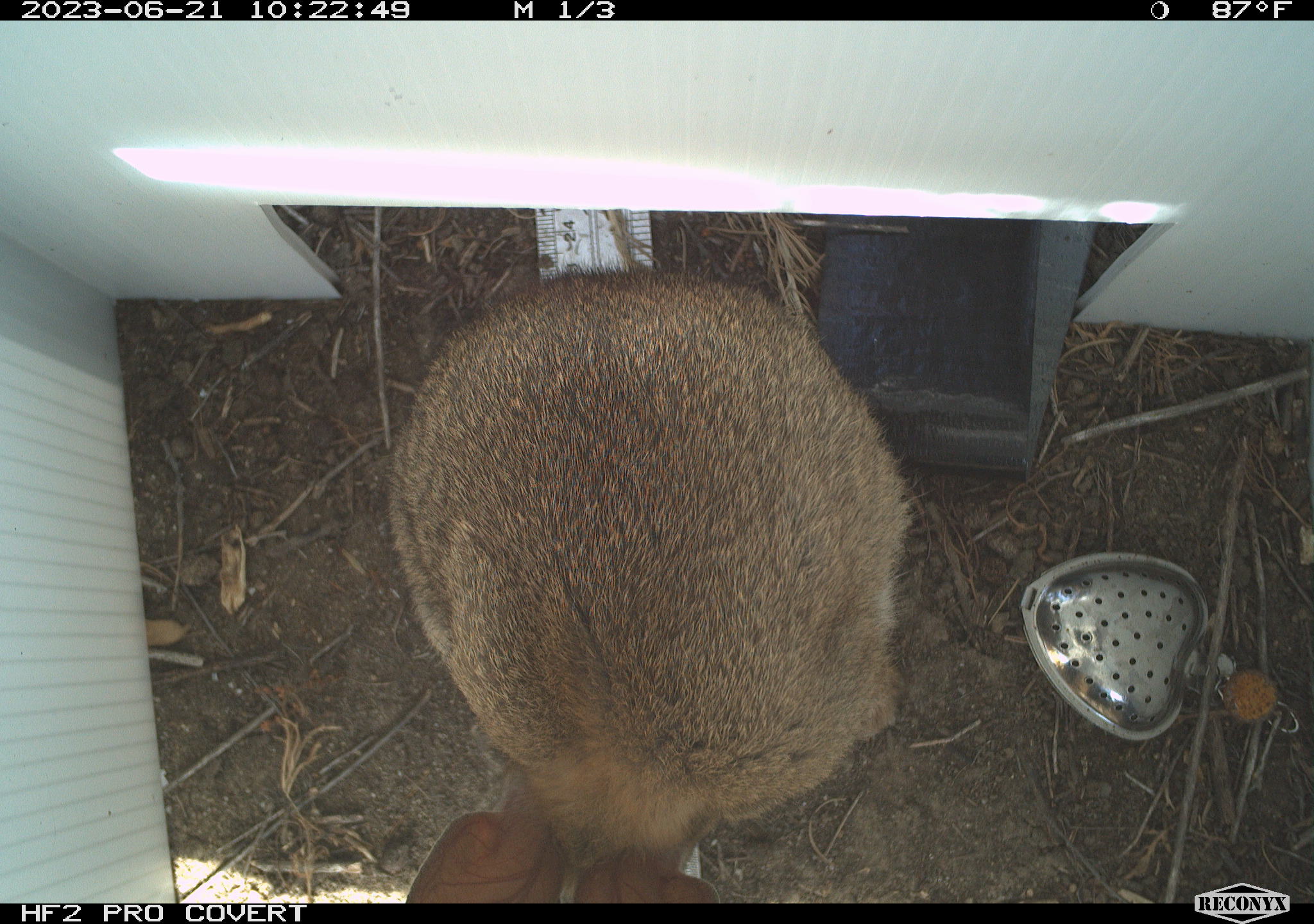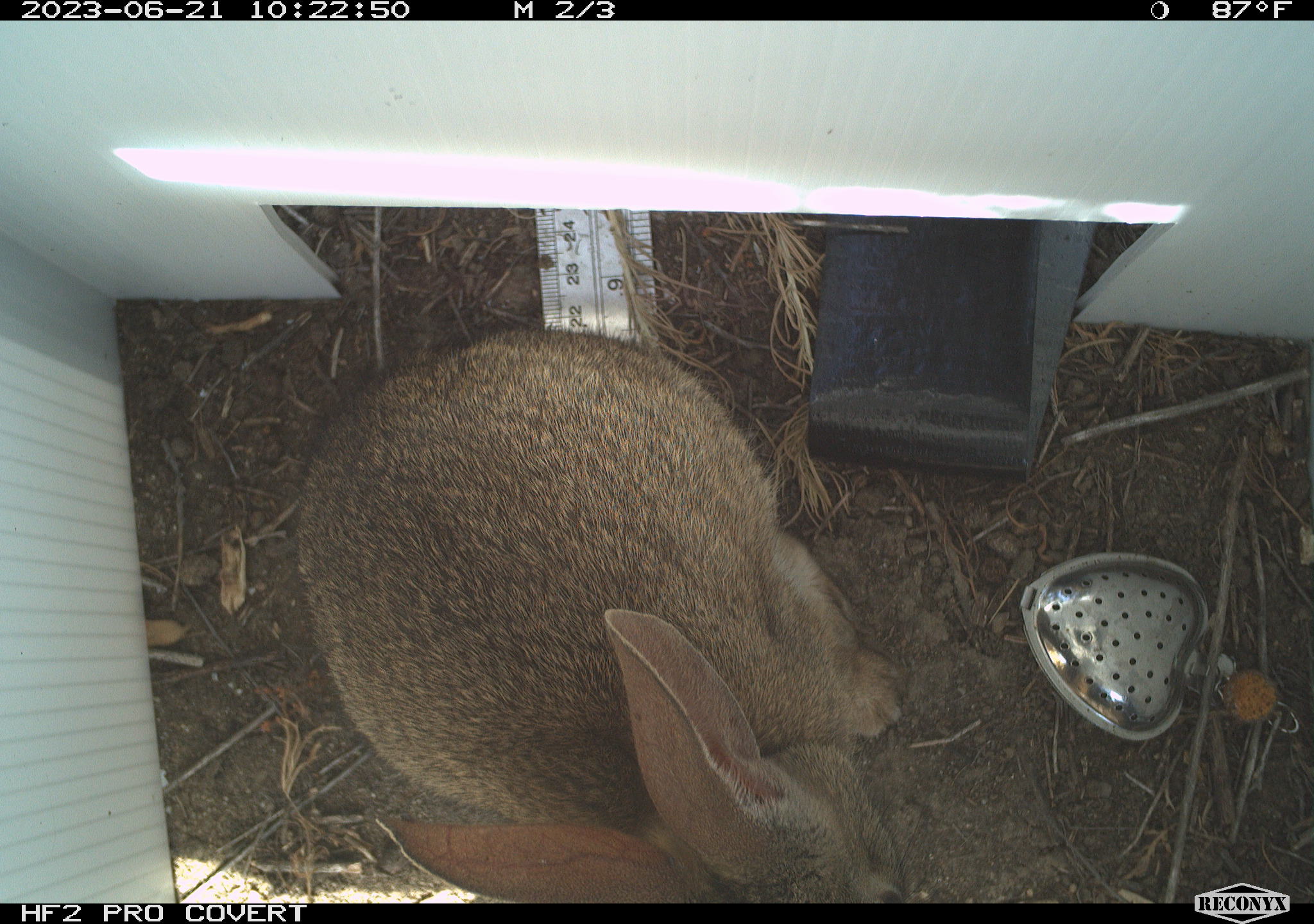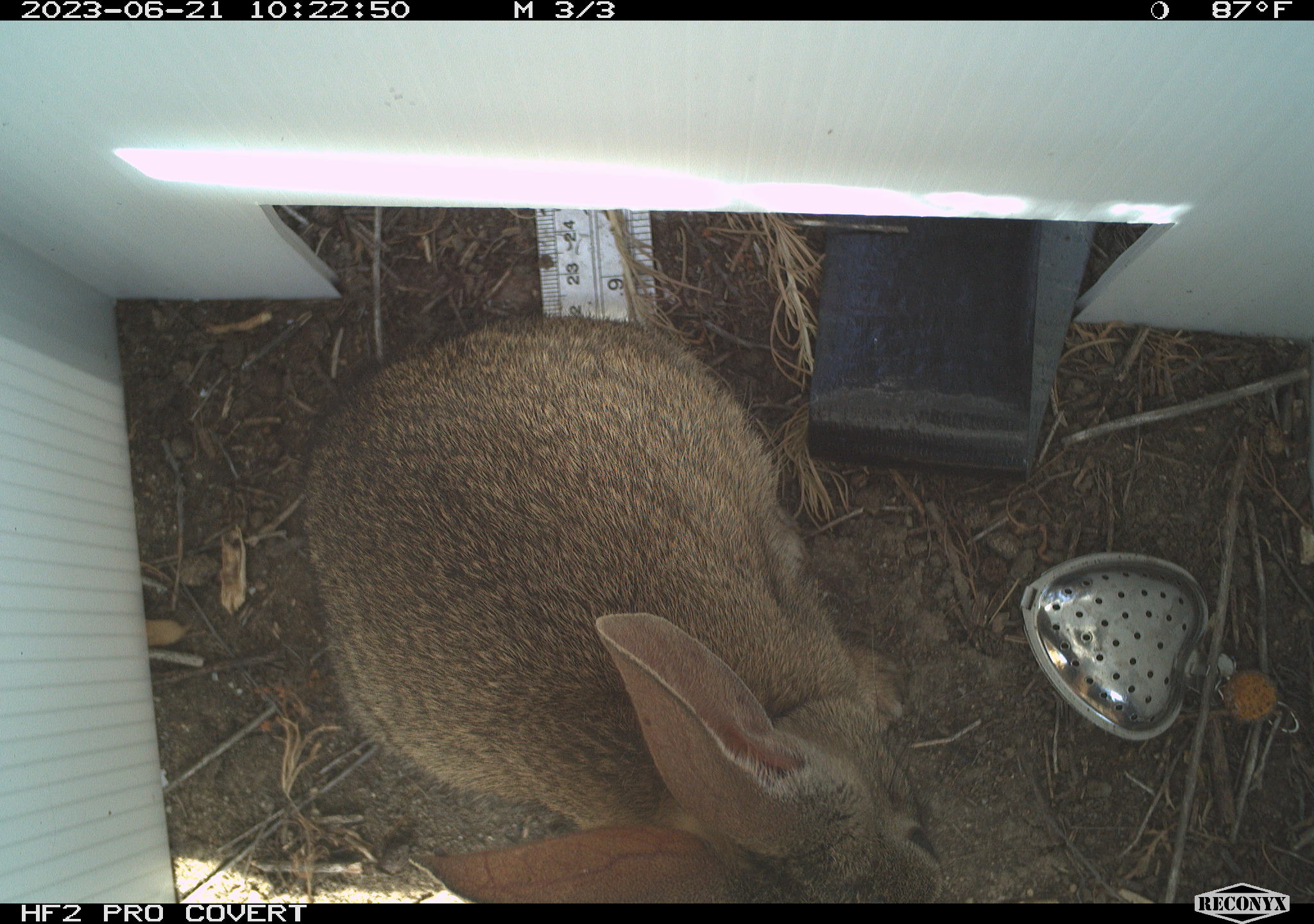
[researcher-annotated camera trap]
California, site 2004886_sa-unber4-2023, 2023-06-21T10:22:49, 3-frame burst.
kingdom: Animalia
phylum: Chordata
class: Mammalia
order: Lagomorpha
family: Leporidae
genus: Sylvilagus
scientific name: Sylvilagus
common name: cottontail rabbits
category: sylvilagus species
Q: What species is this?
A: Sylvilagus species (cottontail rabbits) (Sylvilagus).